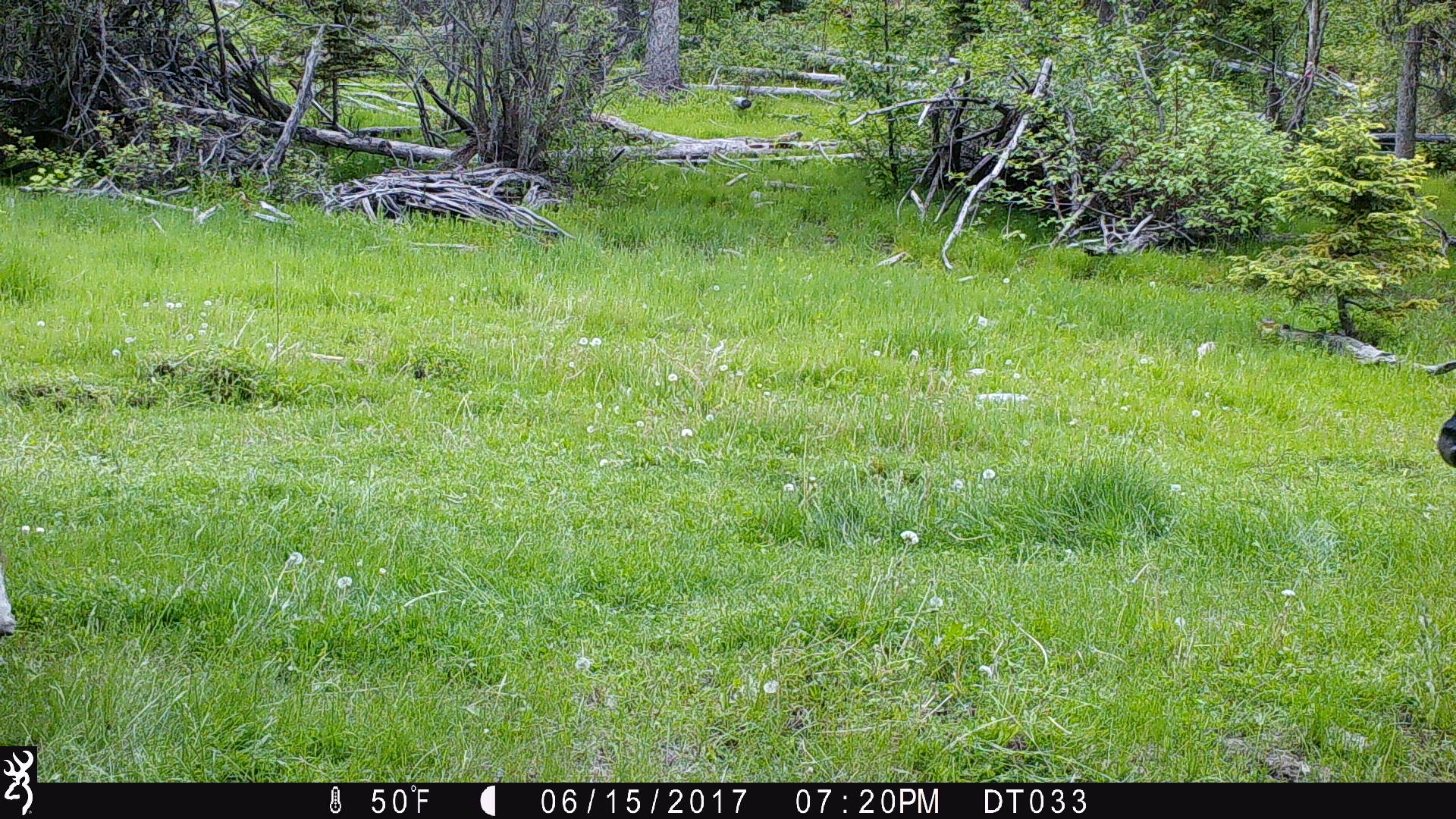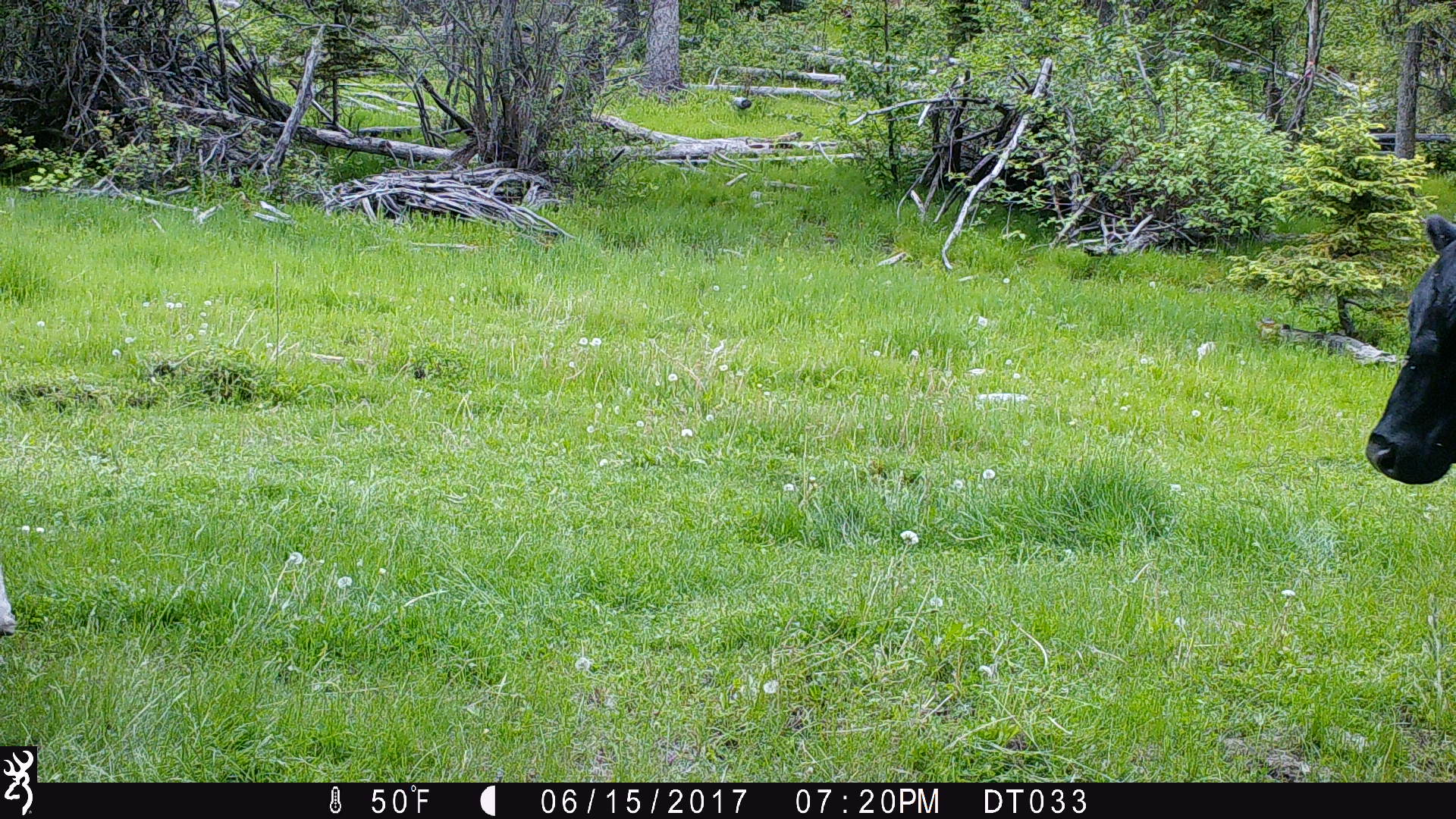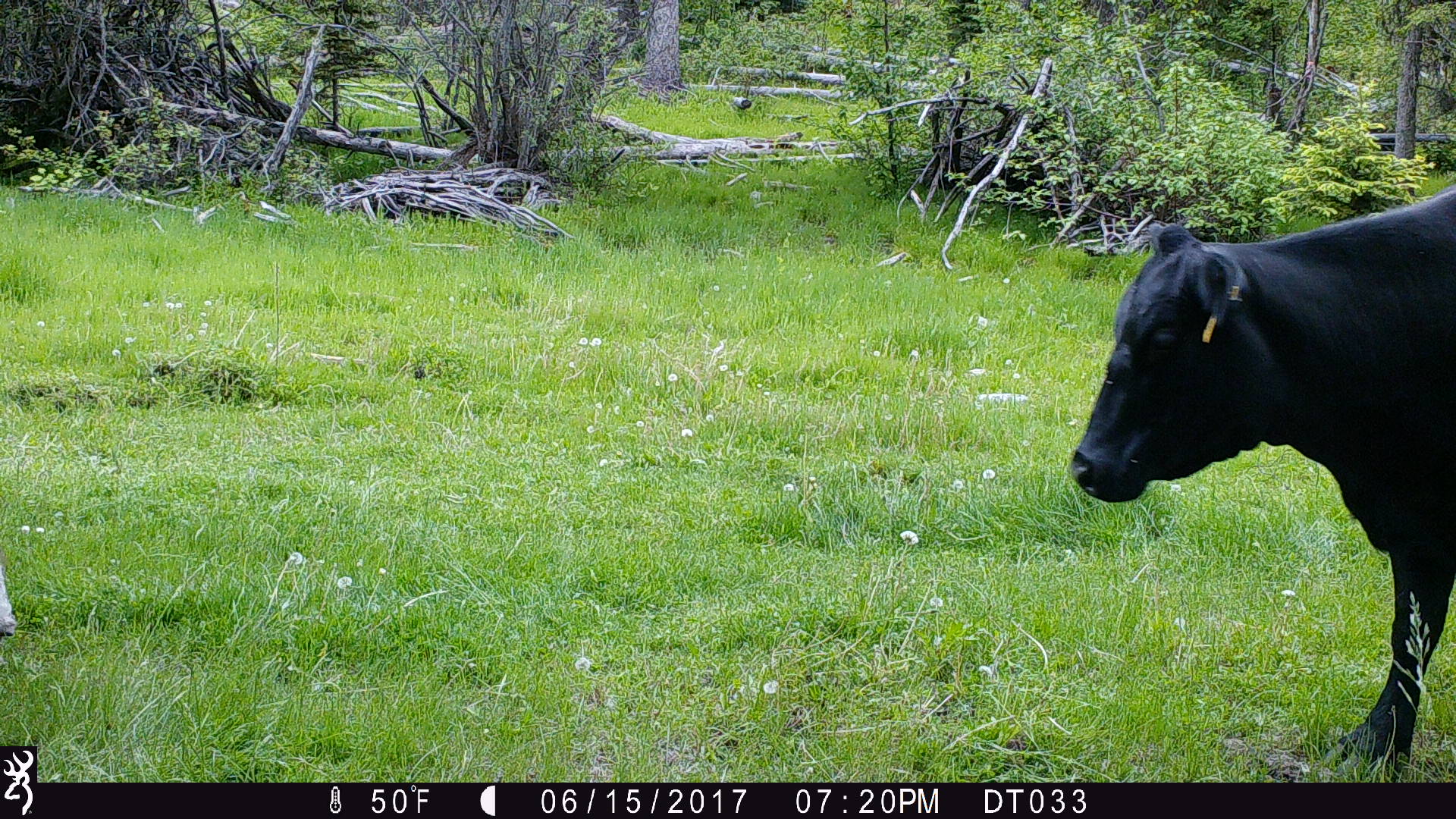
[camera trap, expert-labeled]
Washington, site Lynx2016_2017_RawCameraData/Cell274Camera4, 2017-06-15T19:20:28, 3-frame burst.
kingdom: Animalia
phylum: Chordata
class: Mammalia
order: Artiodactyla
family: Bovidae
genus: Bos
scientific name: Bos taurus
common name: domestic cattle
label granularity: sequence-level